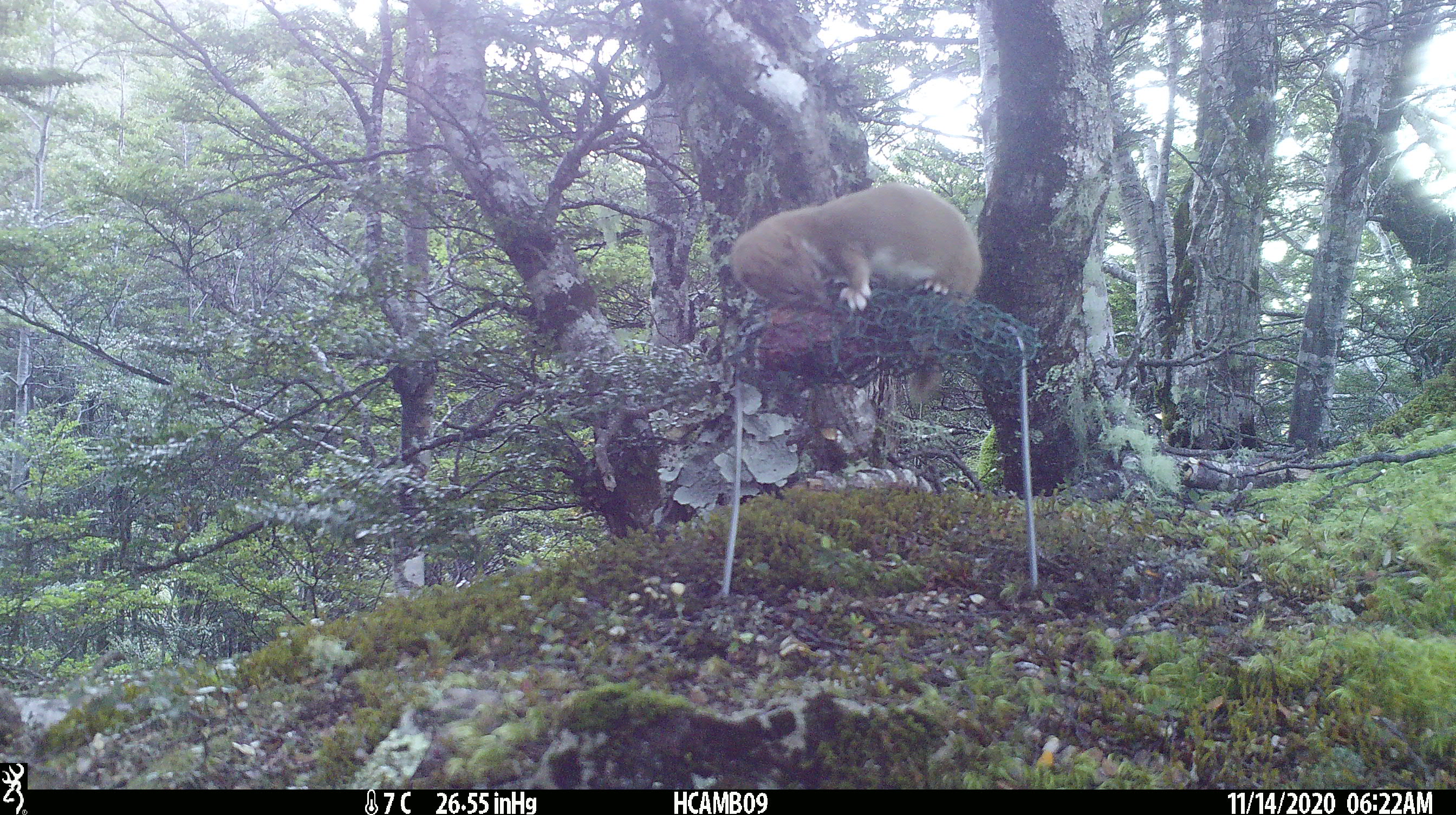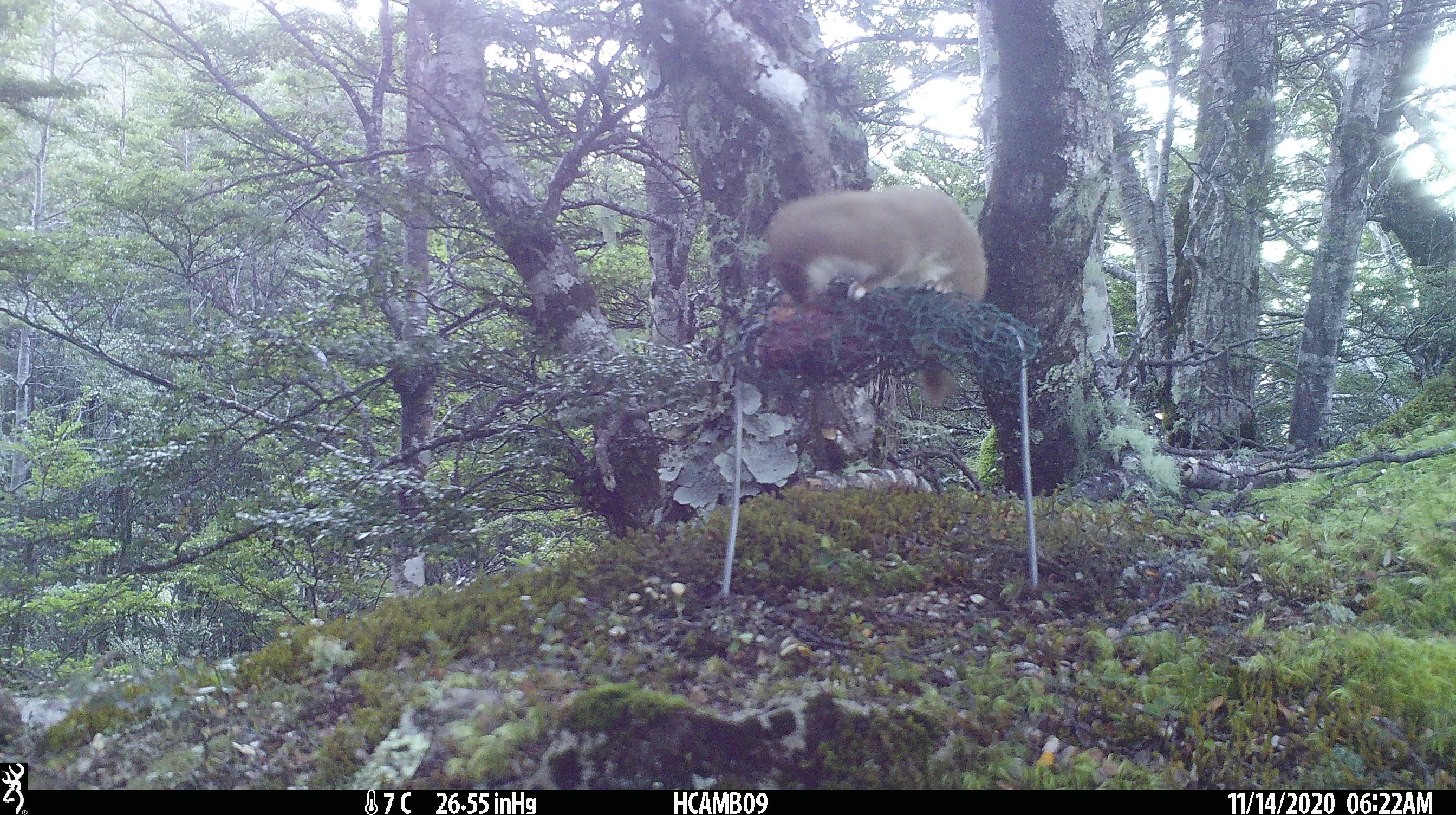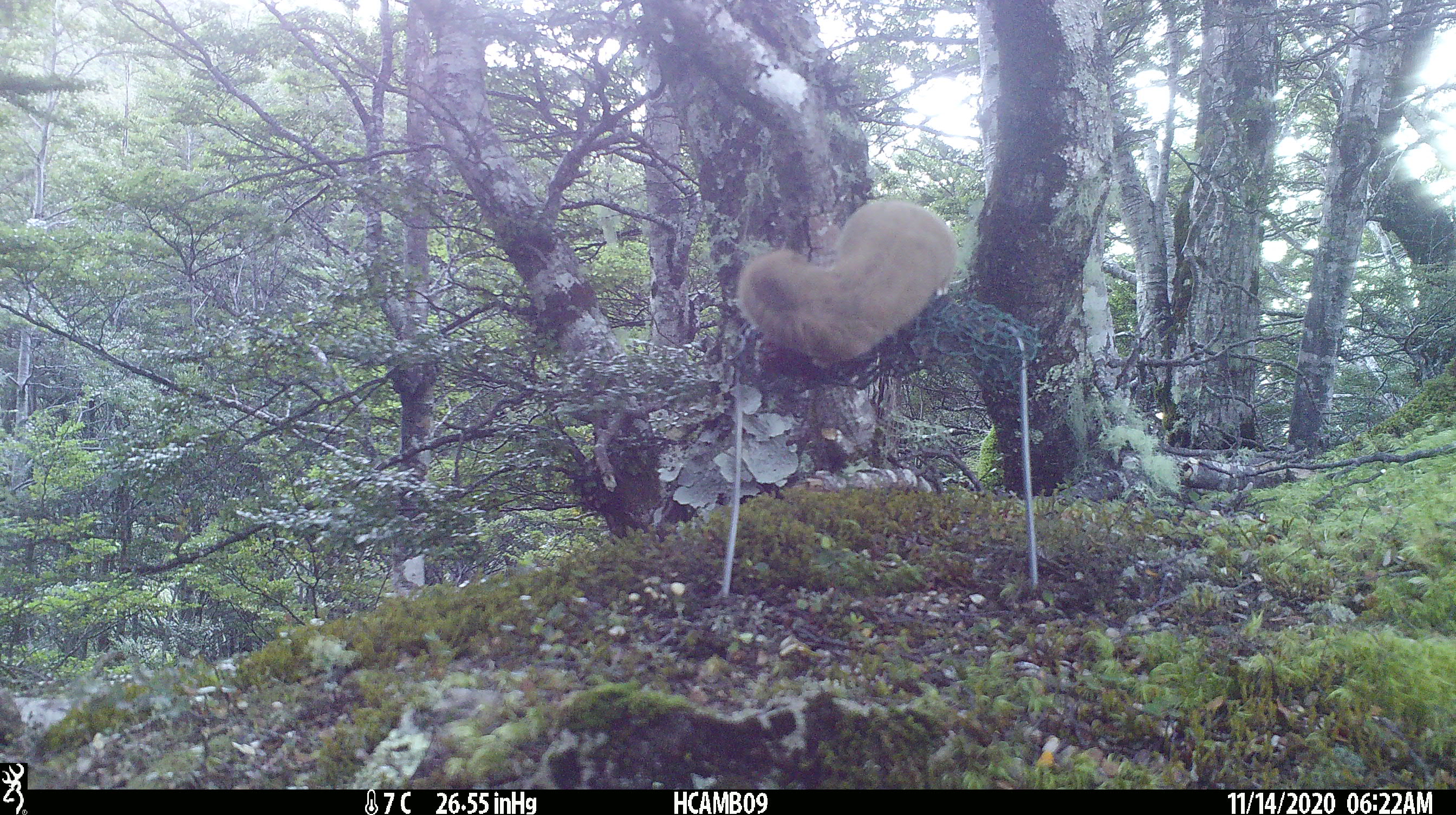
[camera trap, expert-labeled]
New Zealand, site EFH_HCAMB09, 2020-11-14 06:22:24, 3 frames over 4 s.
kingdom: Animalia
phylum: Chordata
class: Mammalia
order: Carnivora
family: Mustelidae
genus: Mustela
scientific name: Mustela nivalis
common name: least weasel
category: weasel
Weasel (least weasel) (Mustela nivalis).